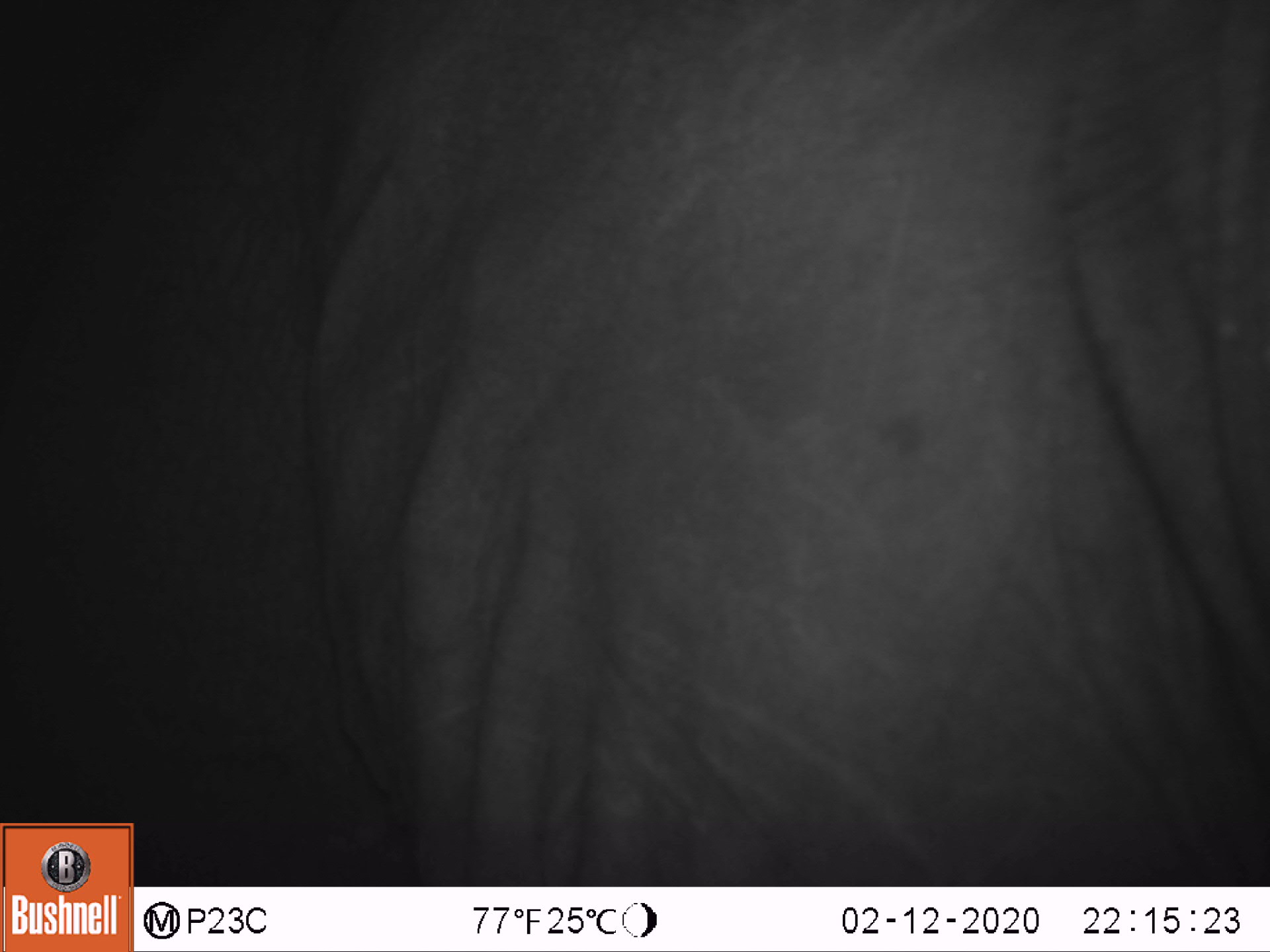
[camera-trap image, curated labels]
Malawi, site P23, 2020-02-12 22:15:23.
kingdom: Animalia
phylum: Chordata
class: Mammalia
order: Proboscidea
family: Elephantidae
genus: Loxodonta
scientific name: Loxodonta africana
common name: african savanna elephant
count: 1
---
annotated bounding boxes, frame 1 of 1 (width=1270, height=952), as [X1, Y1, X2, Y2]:
african savanna elephant: [139, 0, 1262, 885]